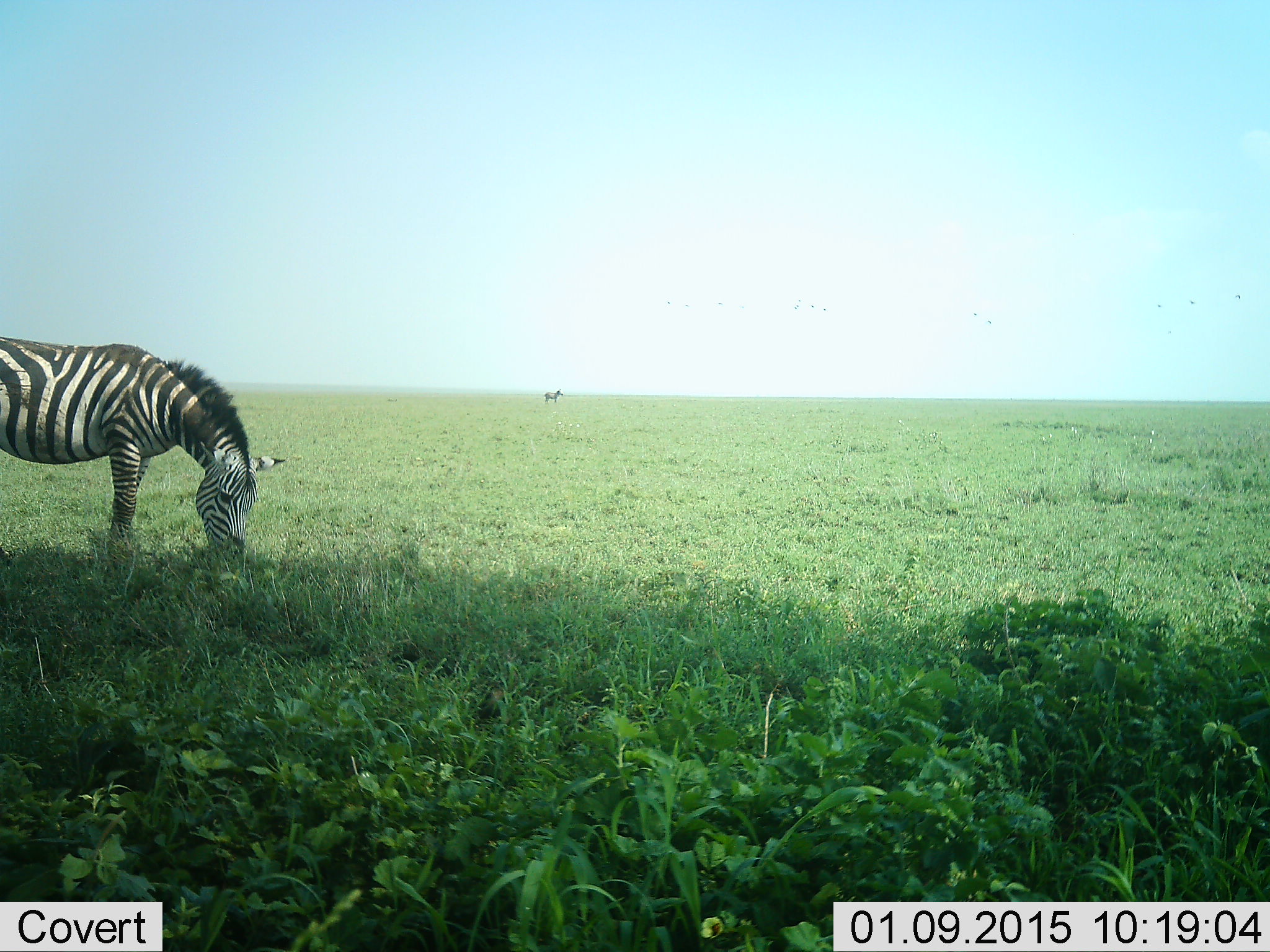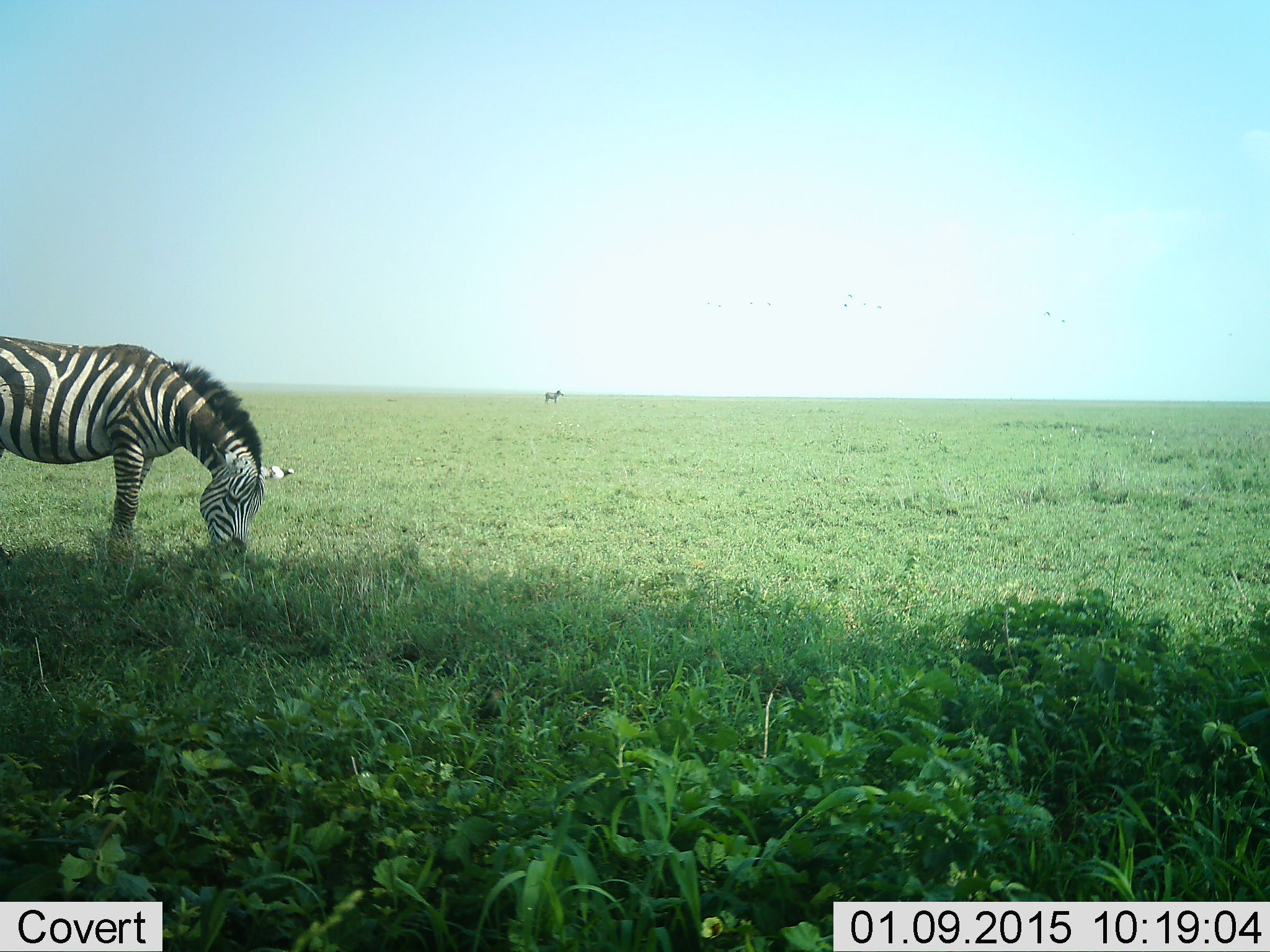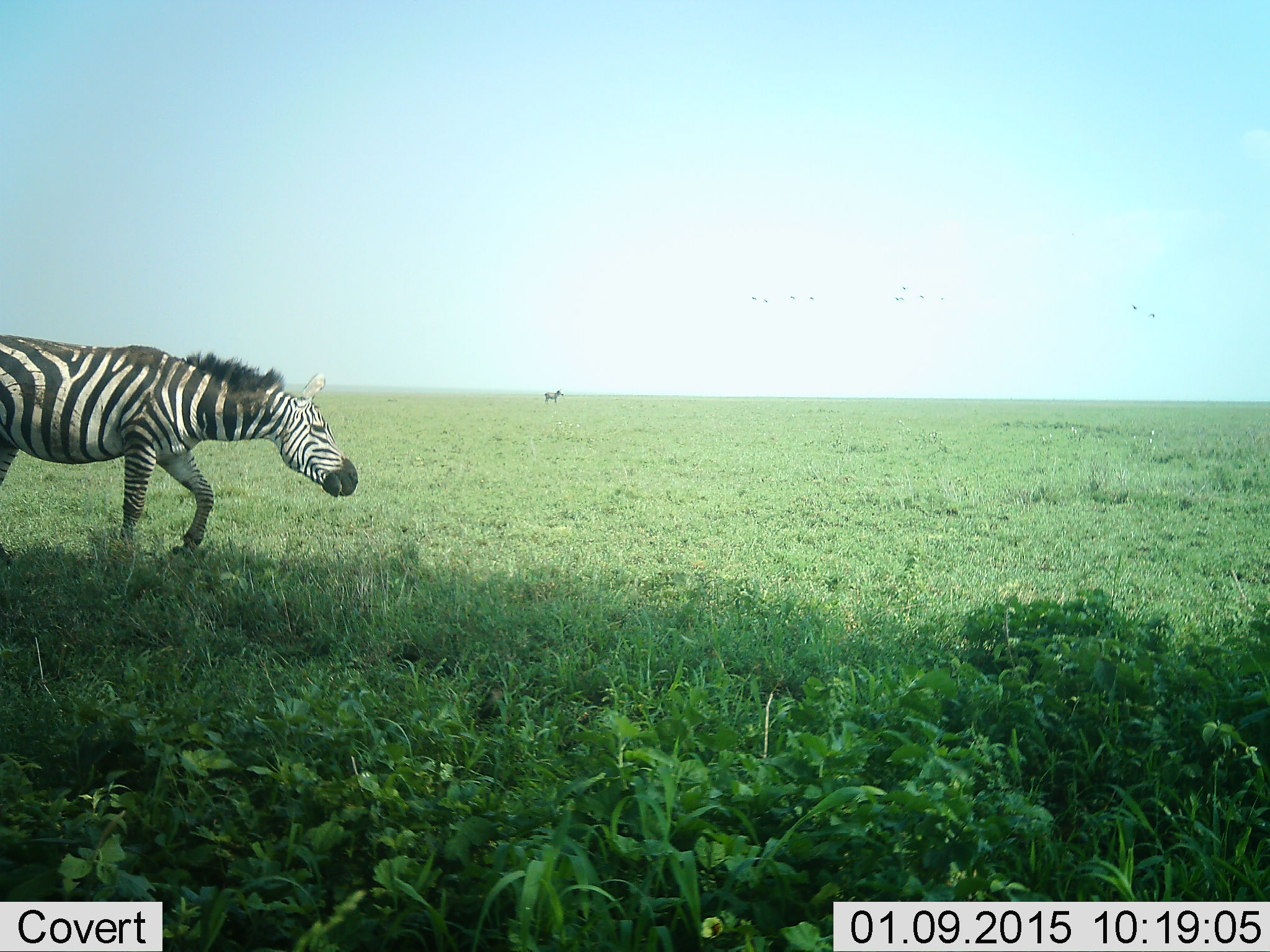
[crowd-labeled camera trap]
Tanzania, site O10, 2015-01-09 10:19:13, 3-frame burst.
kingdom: Animalia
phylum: Chordata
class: Mammalia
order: Perissodactyla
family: Equidae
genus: Equus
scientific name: Equus quagga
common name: plains zebra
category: zebra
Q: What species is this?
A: Zebra (plains zebra) (Equus quagga).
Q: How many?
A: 2.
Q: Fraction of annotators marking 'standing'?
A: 60%.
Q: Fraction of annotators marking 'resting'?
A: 0%.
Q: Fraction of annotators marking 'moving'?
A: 10%.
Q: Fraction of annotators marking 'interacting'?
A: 0%.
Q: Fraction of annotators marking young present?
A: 0%.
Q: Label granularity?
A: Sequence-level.